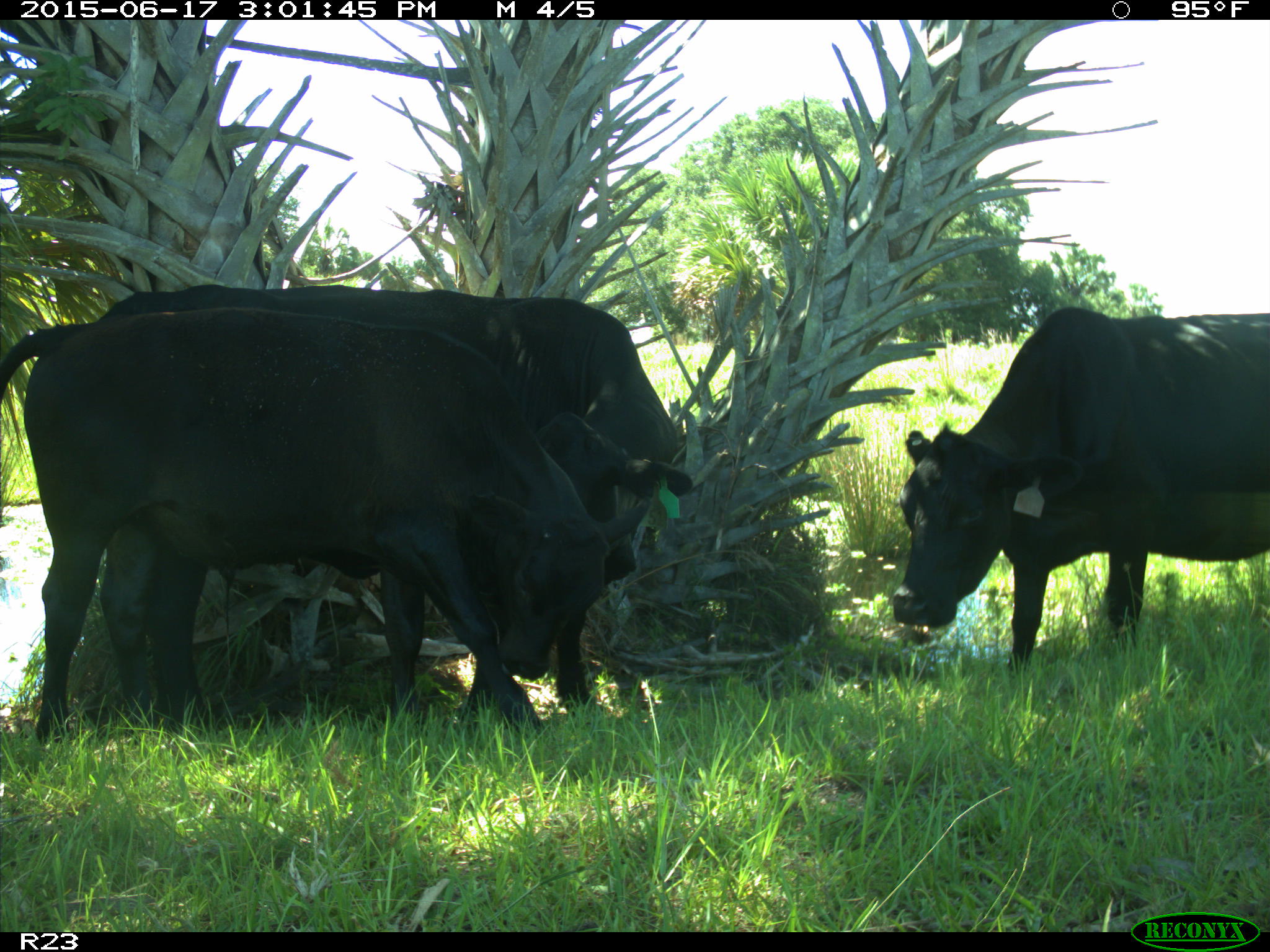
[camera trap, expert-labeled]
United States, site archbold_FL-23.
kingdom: Animalia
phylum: Chordata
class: Mammalia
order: Artiodactyla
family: Bovidae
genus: Bos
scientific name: Bos taurus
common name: domestic cow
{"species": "Bos taurus (domestic cow)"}